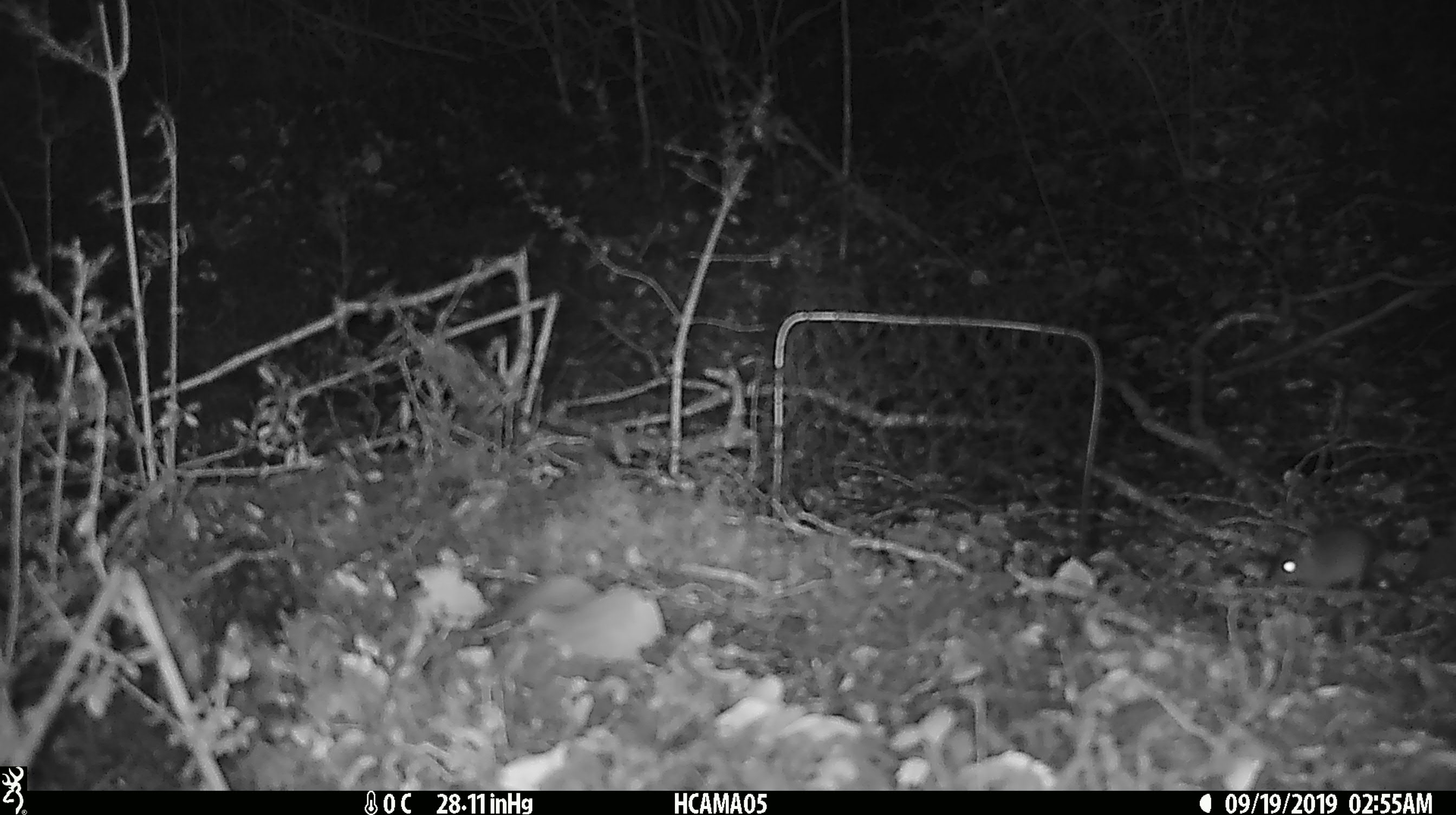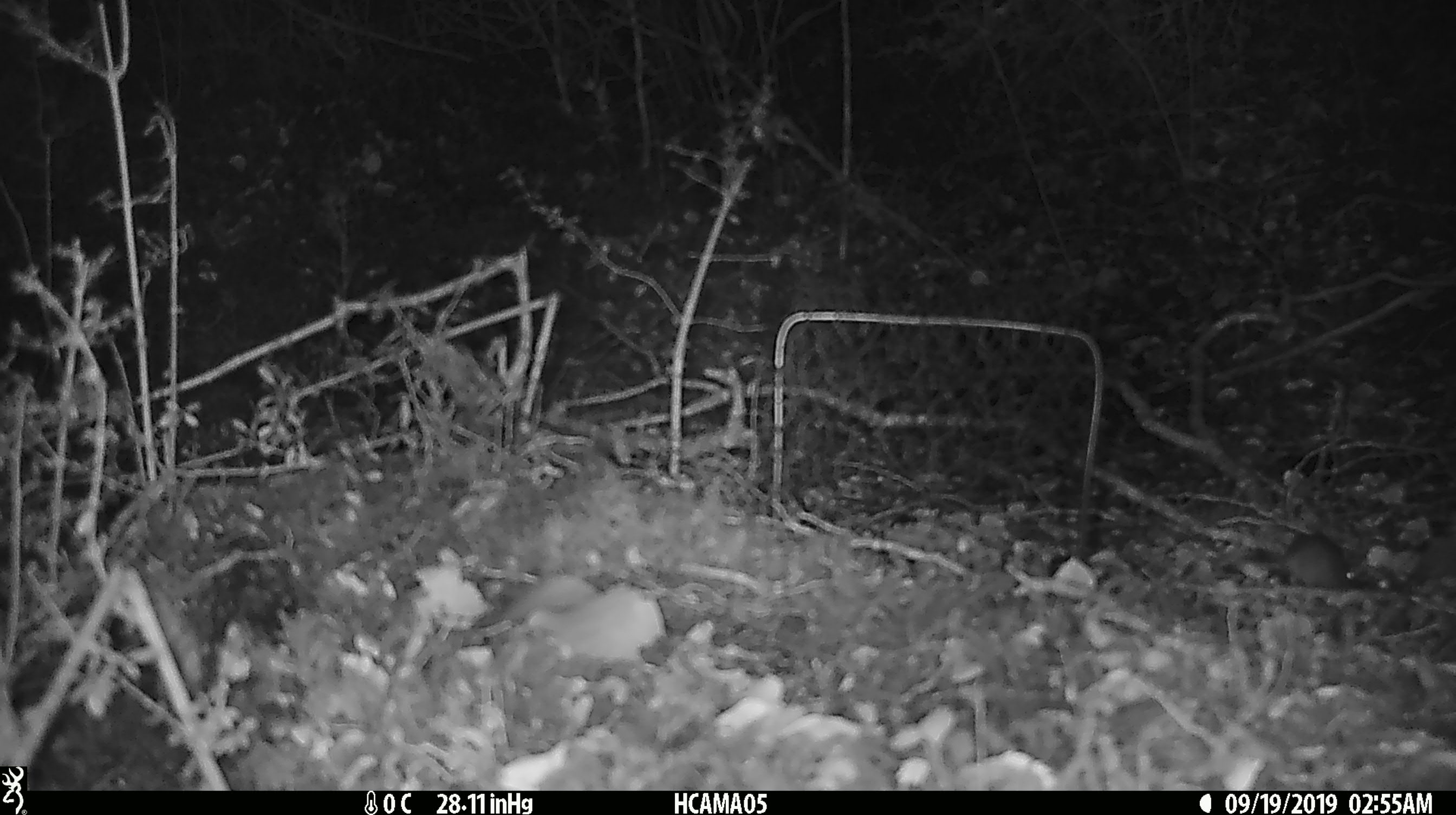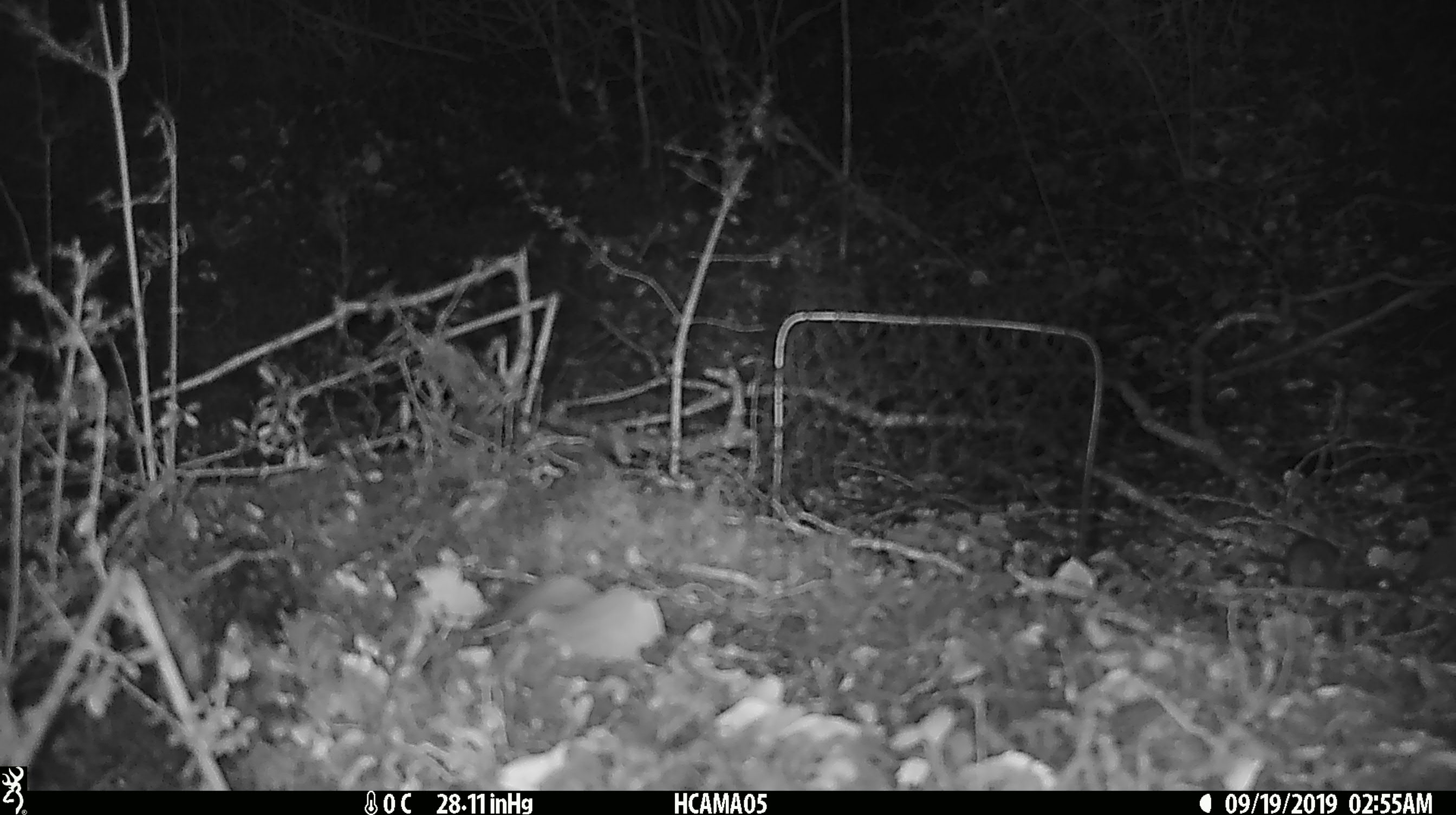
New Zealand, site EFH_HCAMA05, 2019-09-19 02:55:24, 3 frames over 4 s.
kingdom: Animalia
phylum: Chordata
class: Mammalia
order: Rodentia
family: Muridae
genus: Mus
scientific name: Mus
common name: mouse